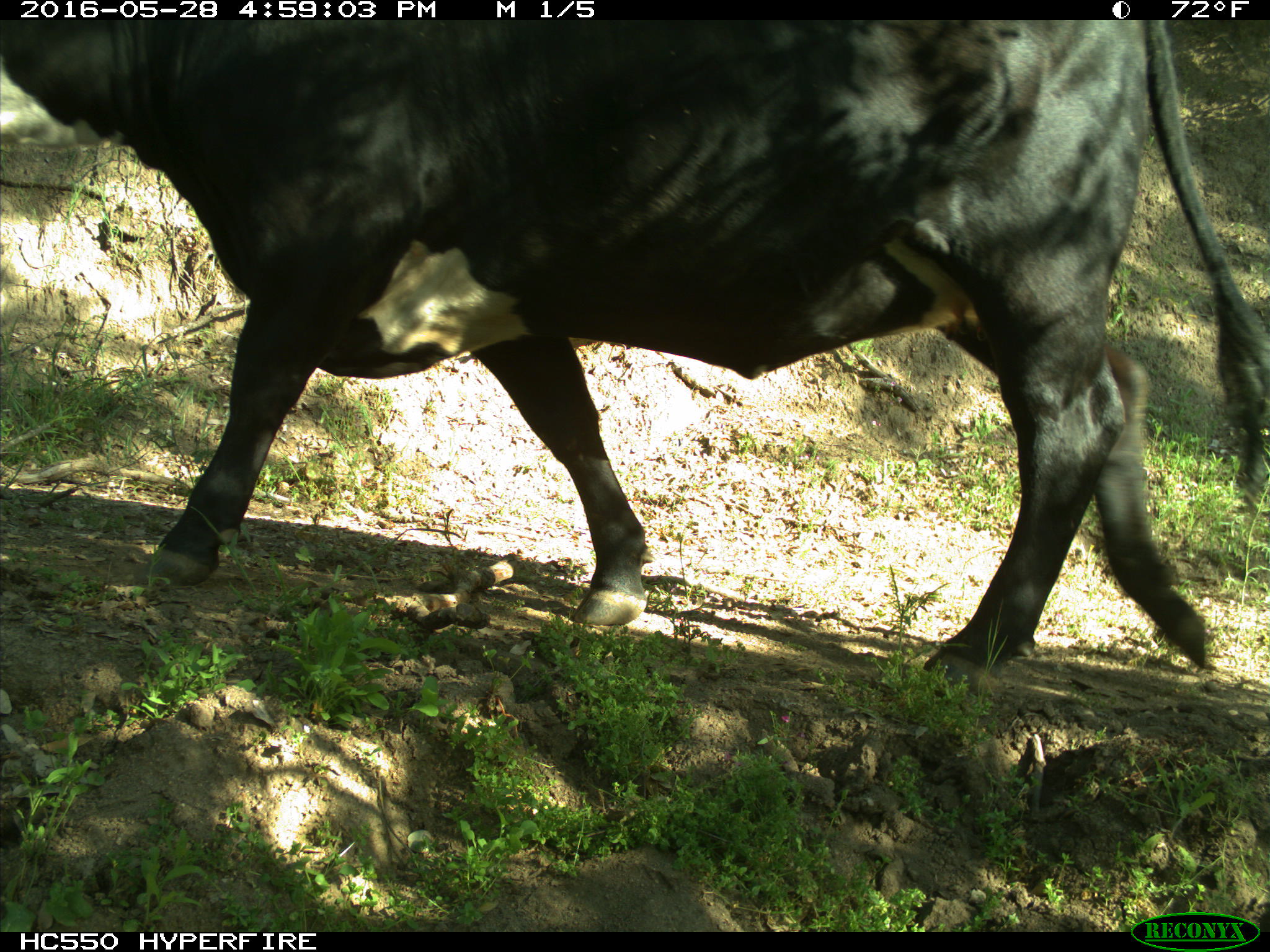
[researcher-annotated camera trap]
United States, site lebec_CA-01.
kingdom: Animalia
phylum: Chordata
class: Mammalia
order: Artiodactyla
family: Bovidae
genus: Bos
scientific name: Bos taurus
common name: domestic cow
Bos taurus (domestic cow).